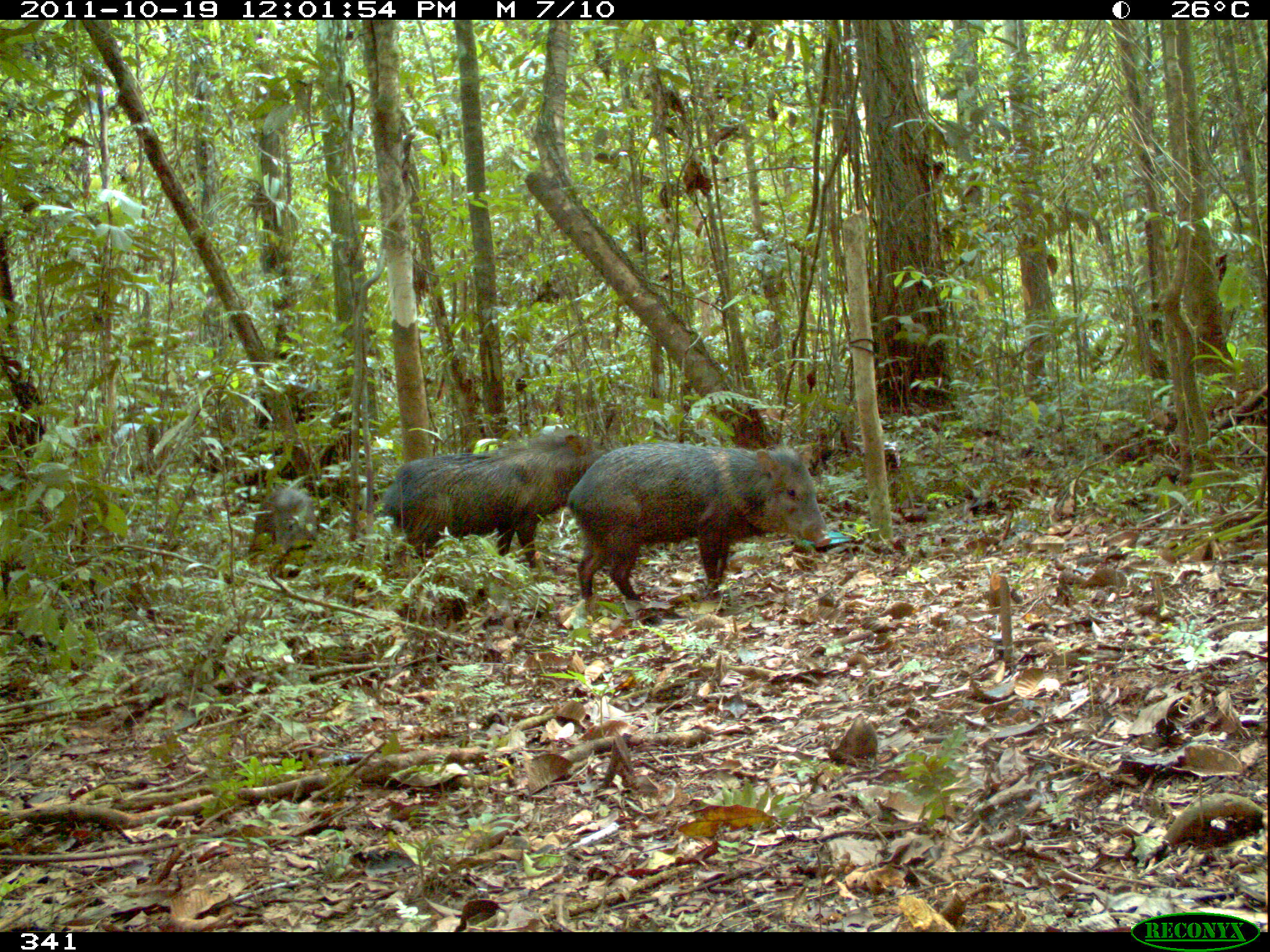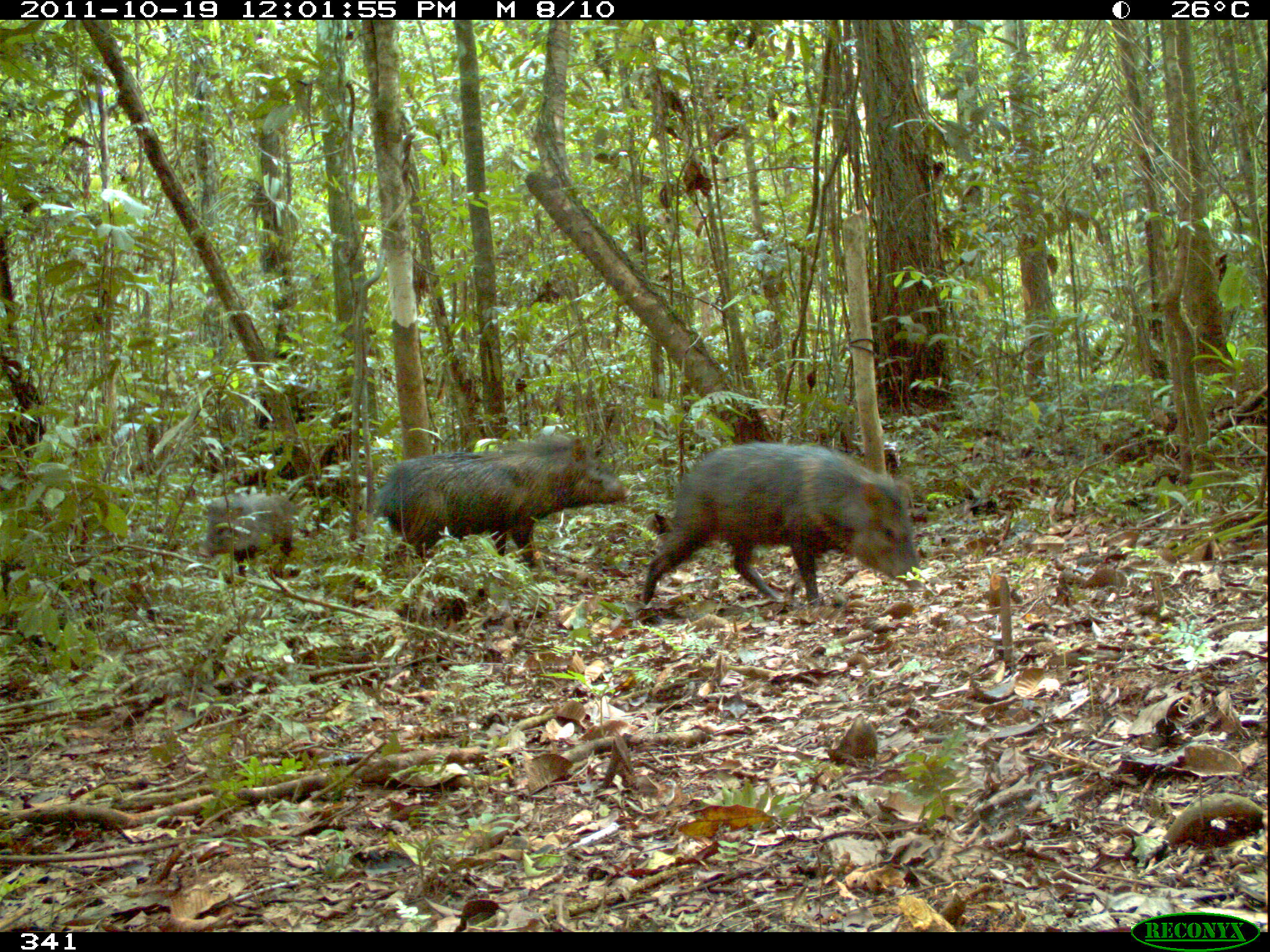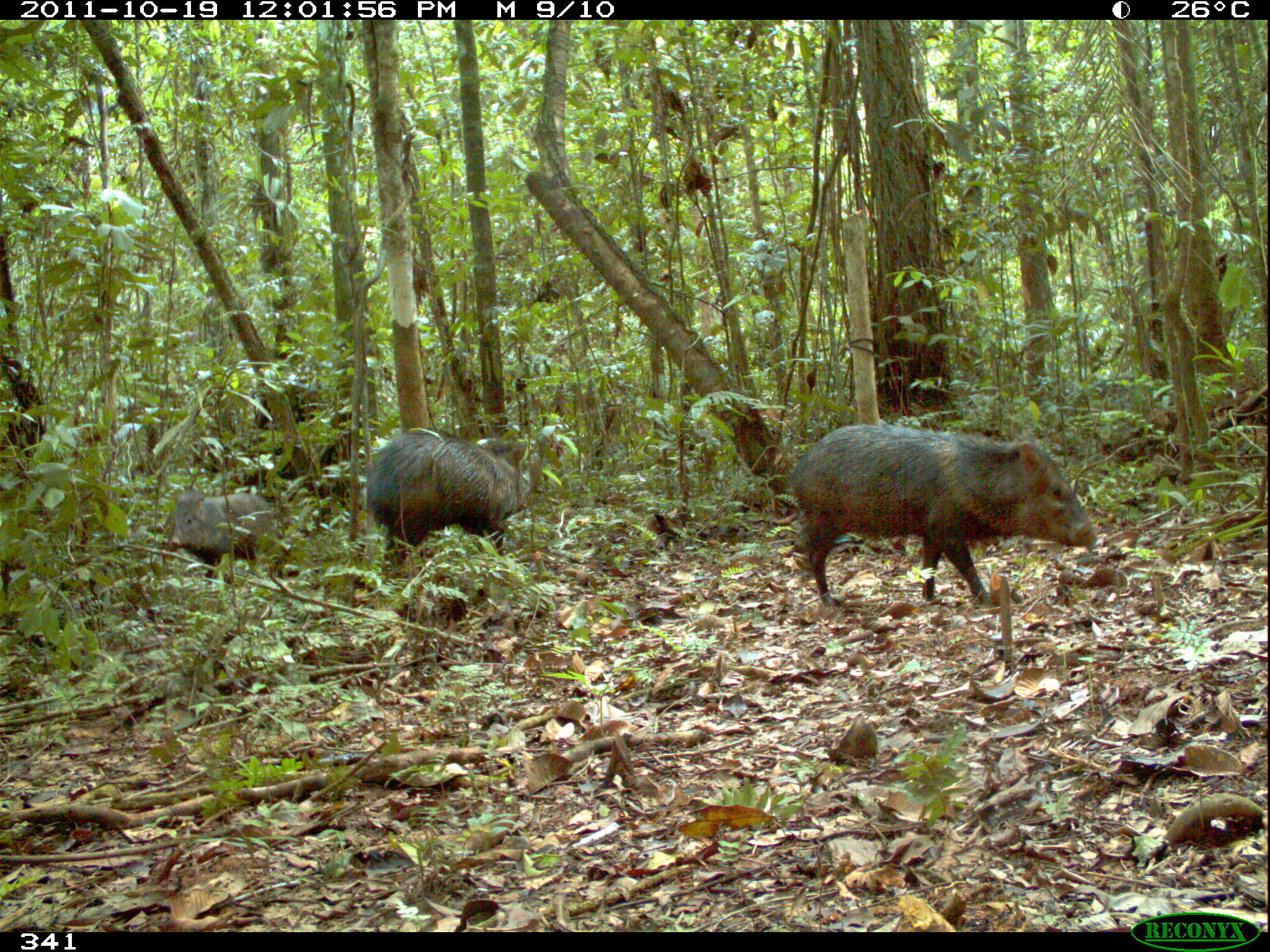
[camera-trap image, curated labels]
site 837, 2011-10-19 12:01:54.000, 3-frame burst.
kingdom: Animalia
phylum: Chordata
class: Mammalia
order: Artiodactyla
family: Tayassuidae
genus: Pecari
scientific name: Pecari tajacu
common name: collared peccary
Pecari tajacu (collared peccary).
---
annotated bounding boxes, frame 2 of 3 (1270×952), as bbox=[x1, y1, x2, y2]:
pecari tajacu: bbox=[638, 439, 925, 607]; bbox=[373, 431, 632, 579]; bbox=[195, 491, 293, 586]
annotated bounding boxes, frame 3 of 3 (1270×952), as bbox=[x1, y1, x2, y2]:
pecari tajacu: bbox=[787, 422, 1102, 607]; bbox=[365, 429, 530, 577]; bbox=[168, 491, 275, 587]